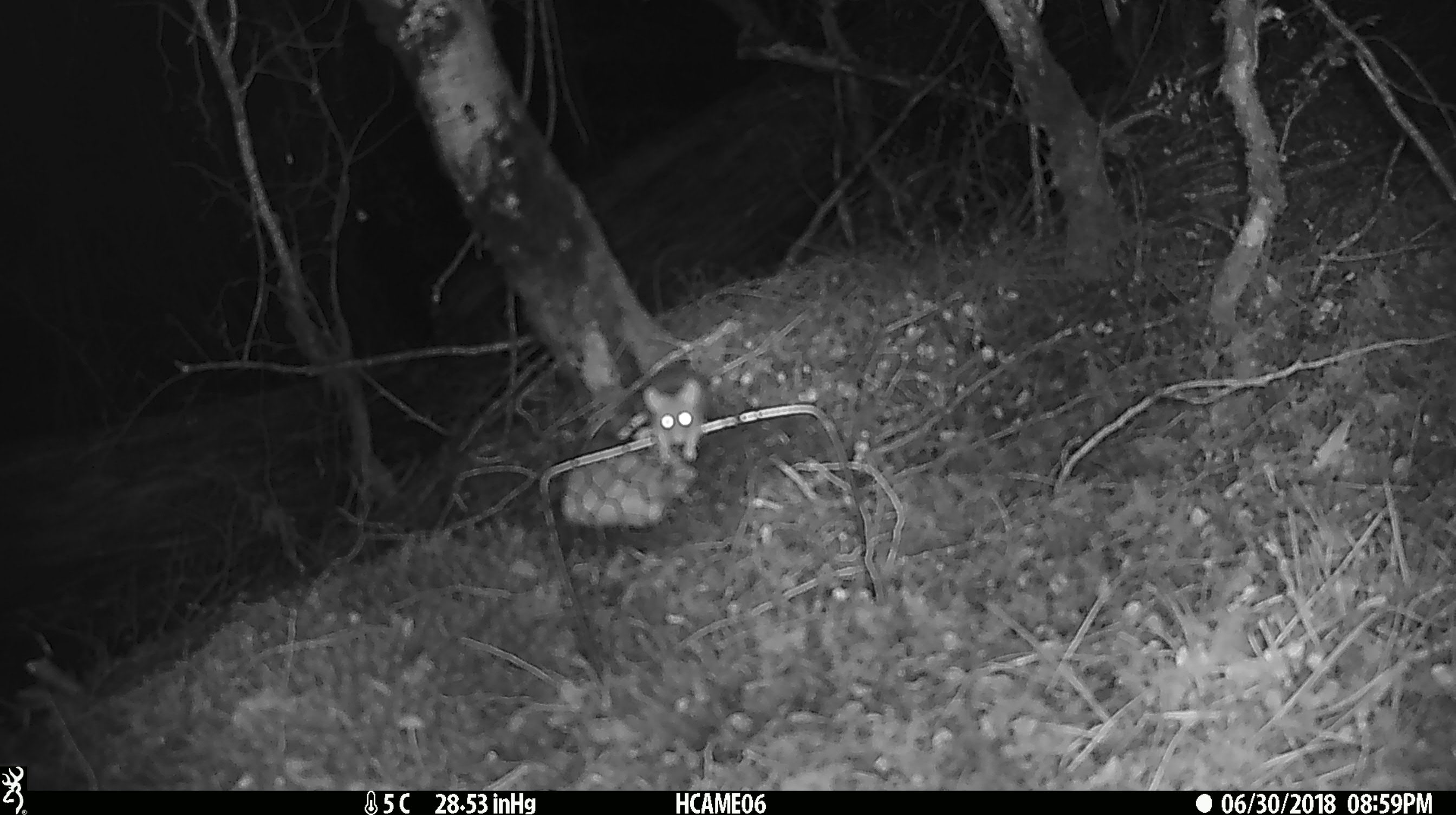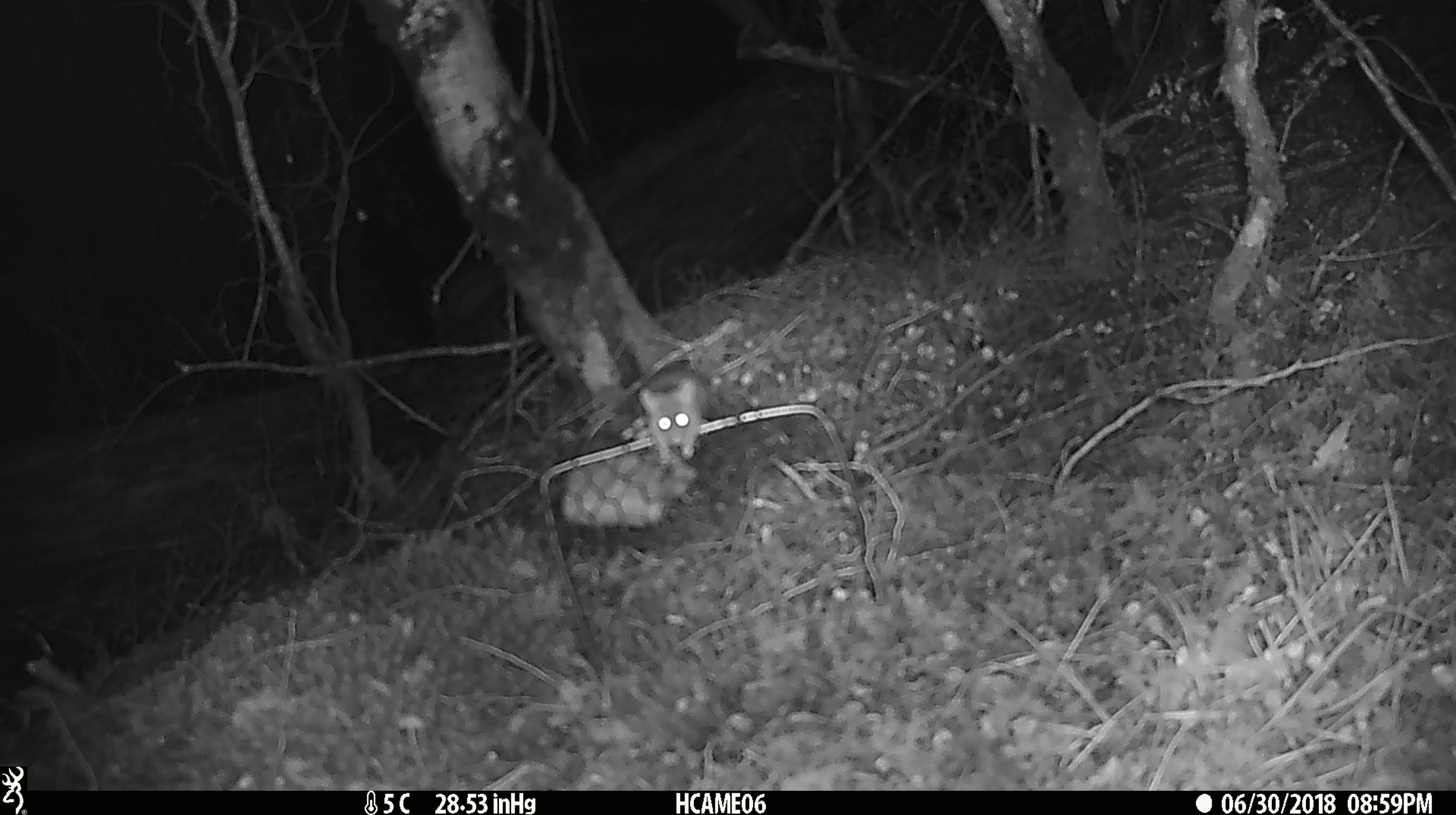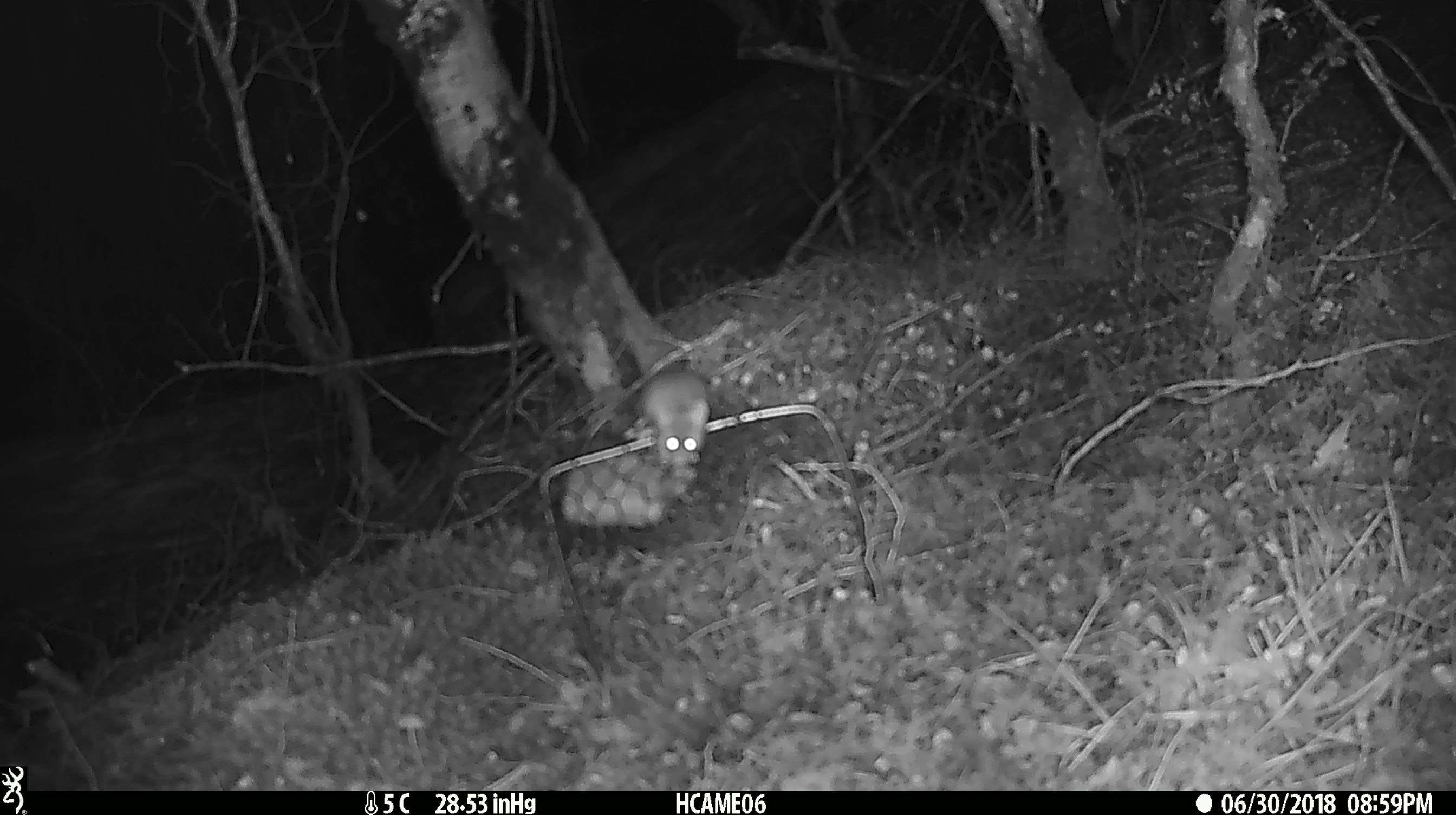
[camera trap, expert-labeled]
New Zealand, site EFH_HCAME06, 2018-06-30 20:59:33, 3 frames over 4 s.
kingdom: Animalia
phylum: Chordata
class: Mammalia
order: Rodentia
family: Muridae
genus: Mus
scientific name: Mus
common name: mouse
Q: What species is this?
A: Mouse (Mus).